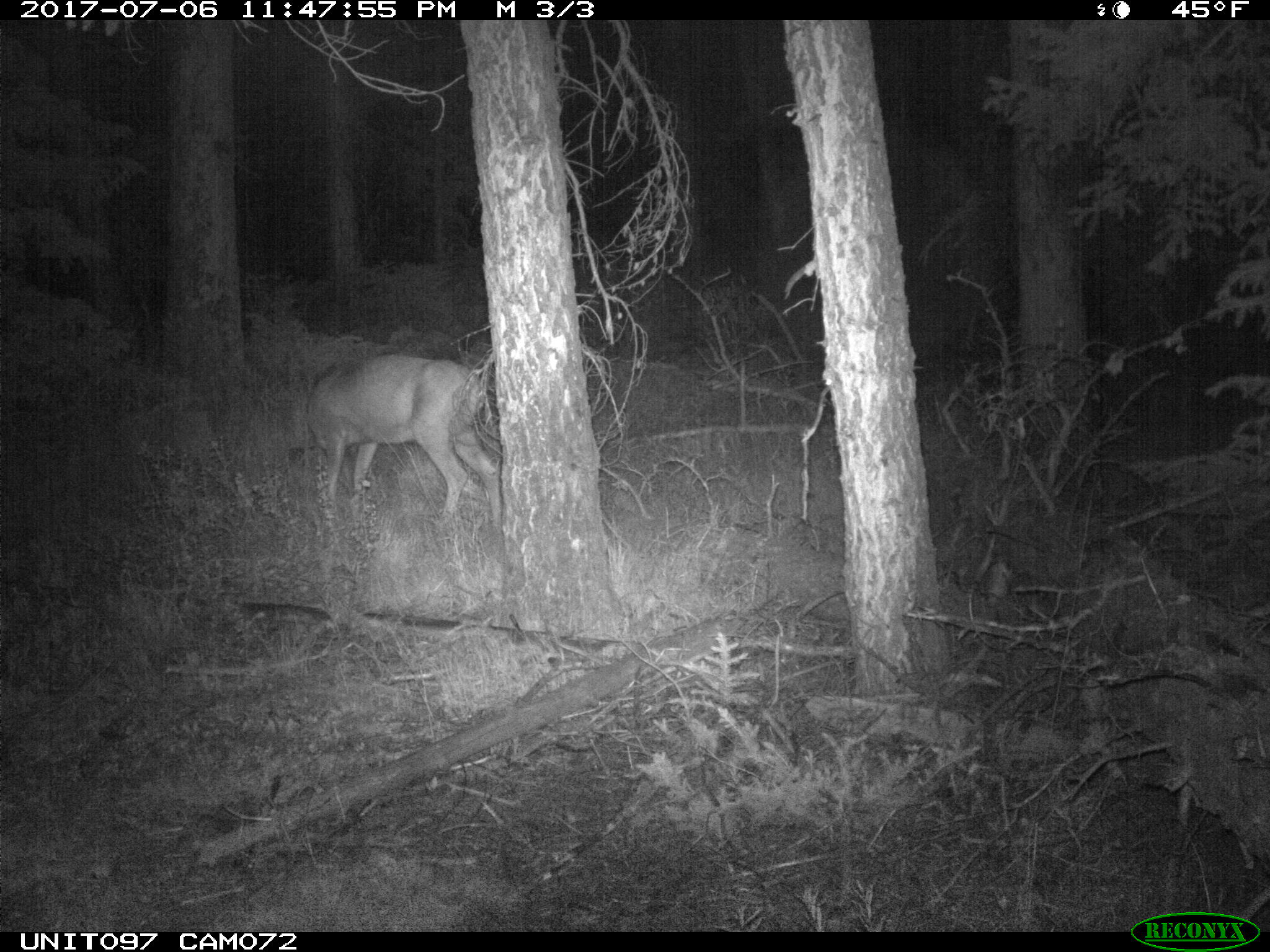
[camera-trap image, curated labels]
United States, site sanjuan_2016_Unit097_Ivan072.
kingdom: Animalia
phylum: Chordata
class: Mammalia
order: Artiodactyla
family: Cervidae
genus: Odocoileus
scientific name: Odocoileus hemionus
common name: mule deer